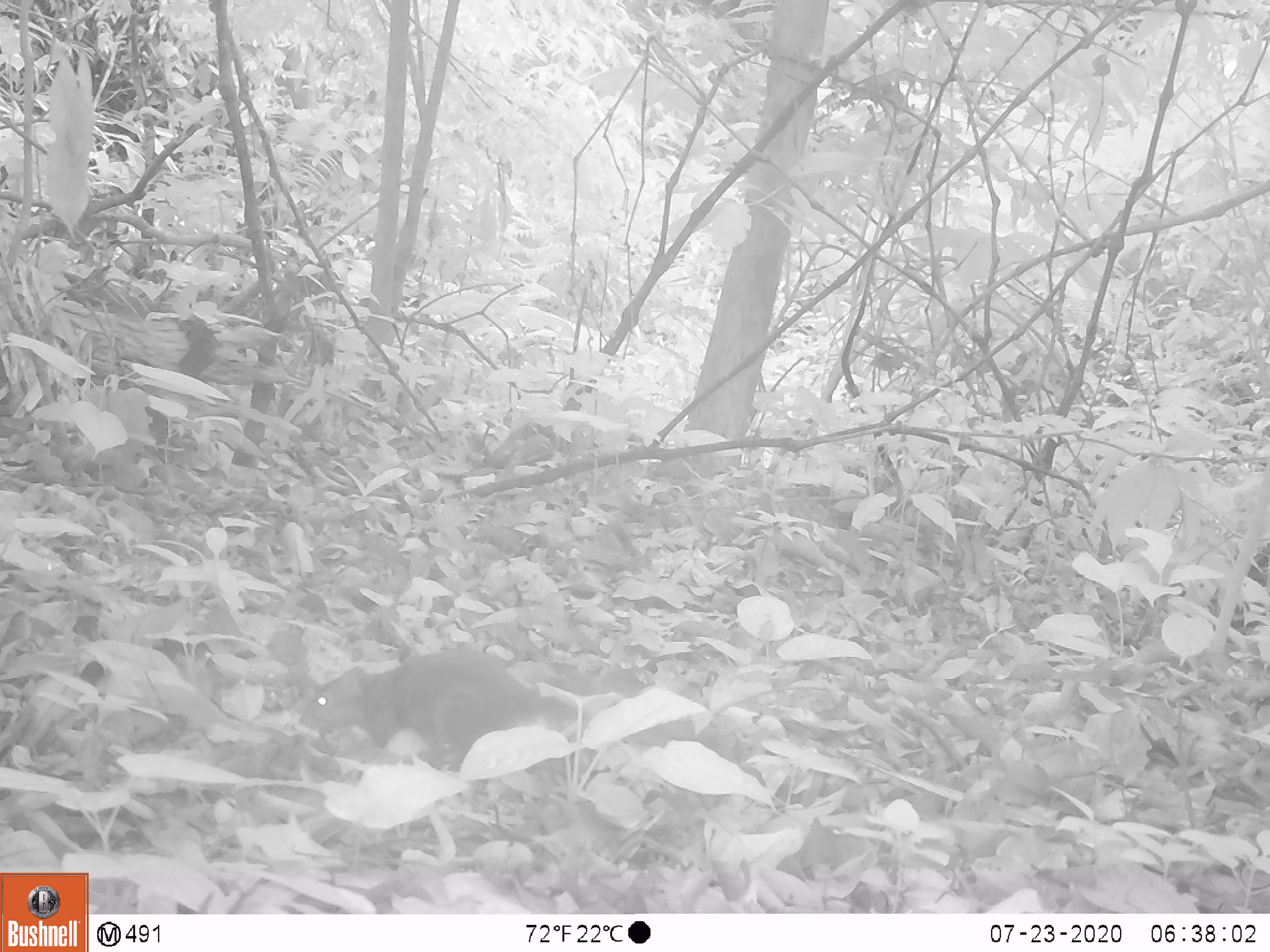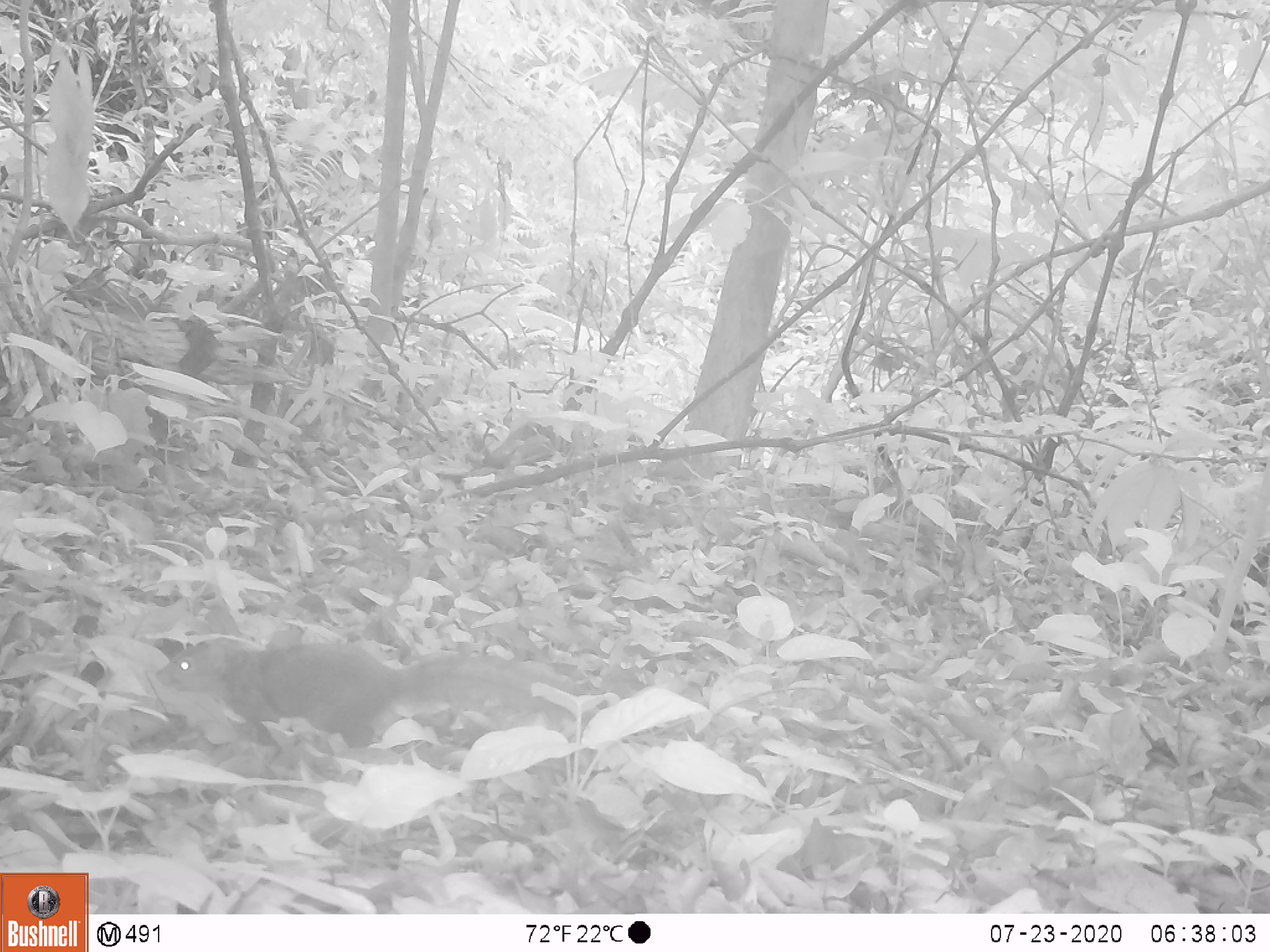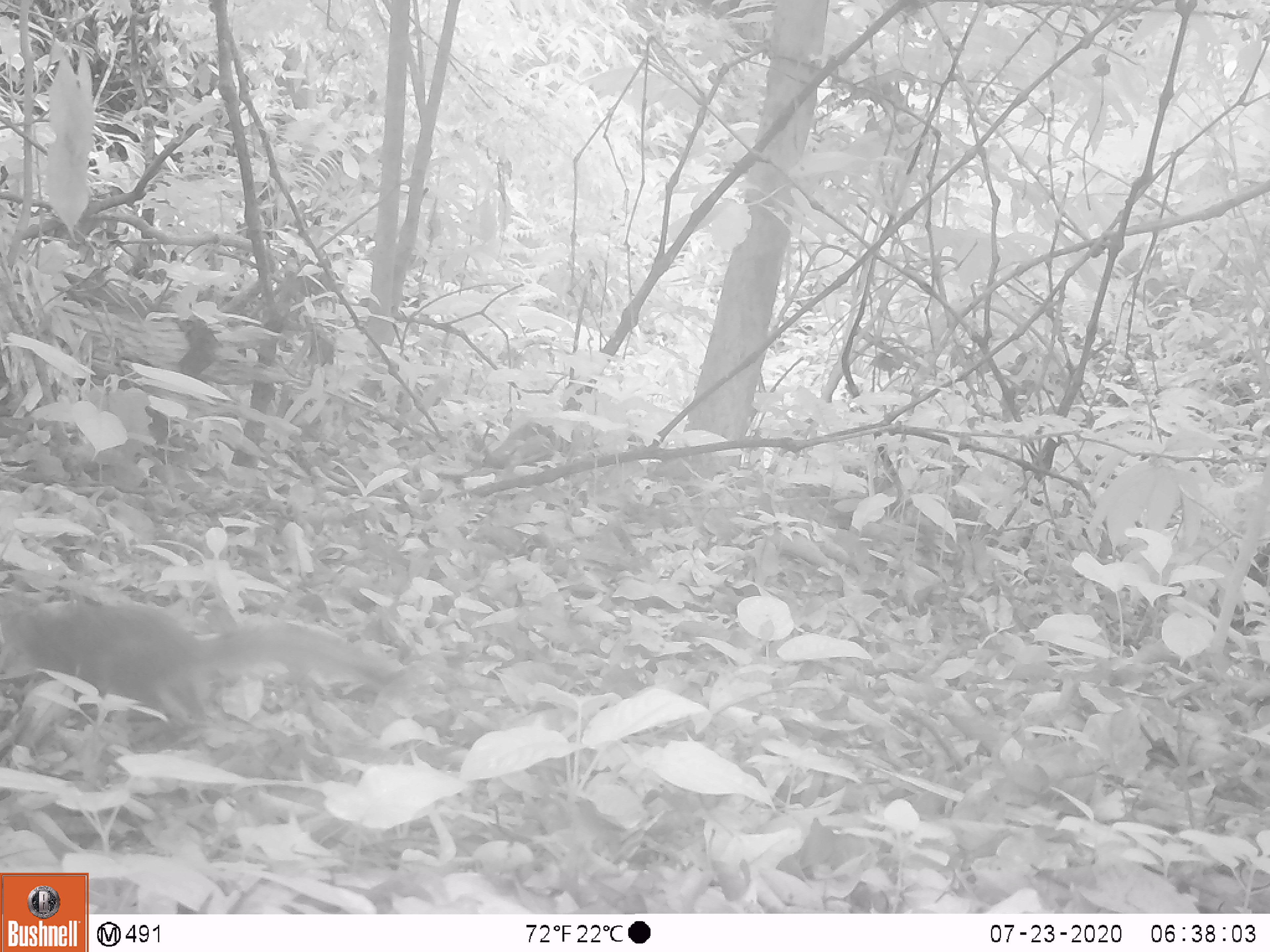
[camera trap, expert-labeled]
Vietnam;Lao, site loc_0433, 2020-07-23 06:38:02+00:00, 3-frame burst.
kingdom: Animalia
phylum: Chordata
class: Mammalia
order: Rodentia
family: Sciuridae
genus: Dremomys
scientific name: Dremomys rufigenis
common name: red-cheeked squirrel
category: red cheeked squirrel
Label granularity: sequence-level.